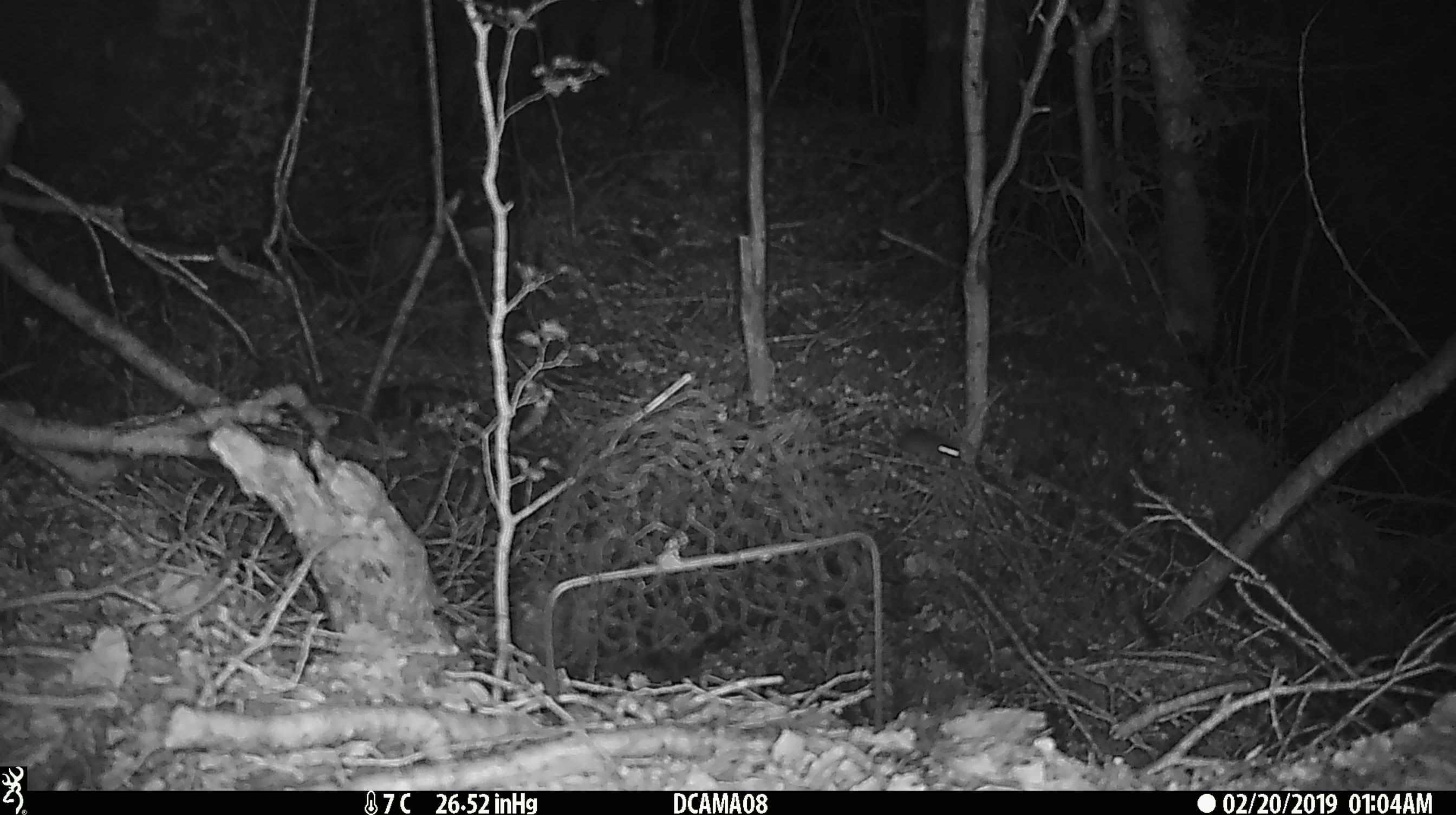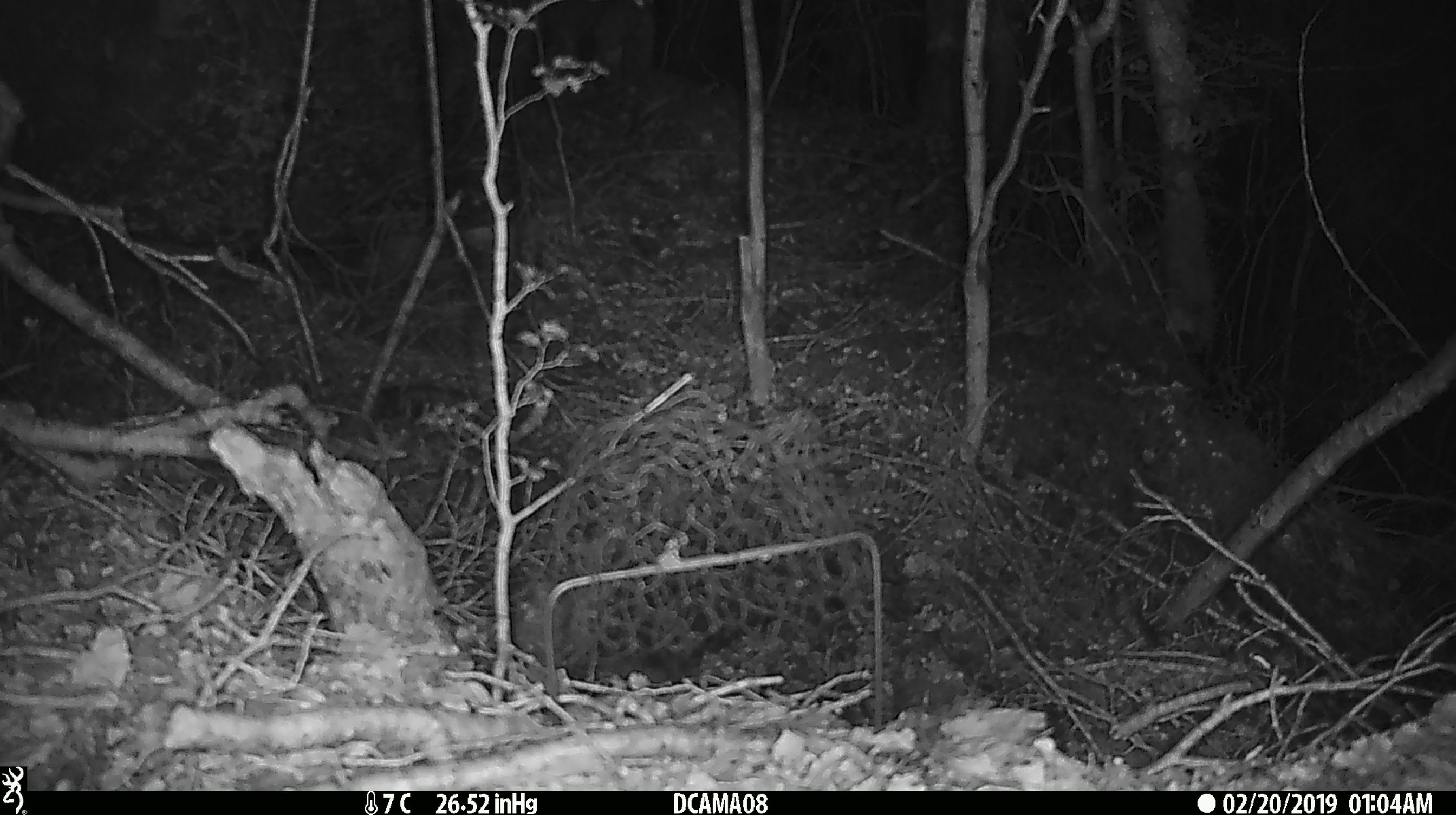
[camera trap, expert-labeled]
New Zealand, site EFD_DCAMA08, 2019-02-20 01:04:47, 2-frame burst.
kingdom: Animalia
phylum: Chordata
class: Mammalia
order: Rodentia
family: Muridae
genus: Mus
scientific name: Mus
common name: mouse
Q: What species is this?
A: Mouse (Mus).